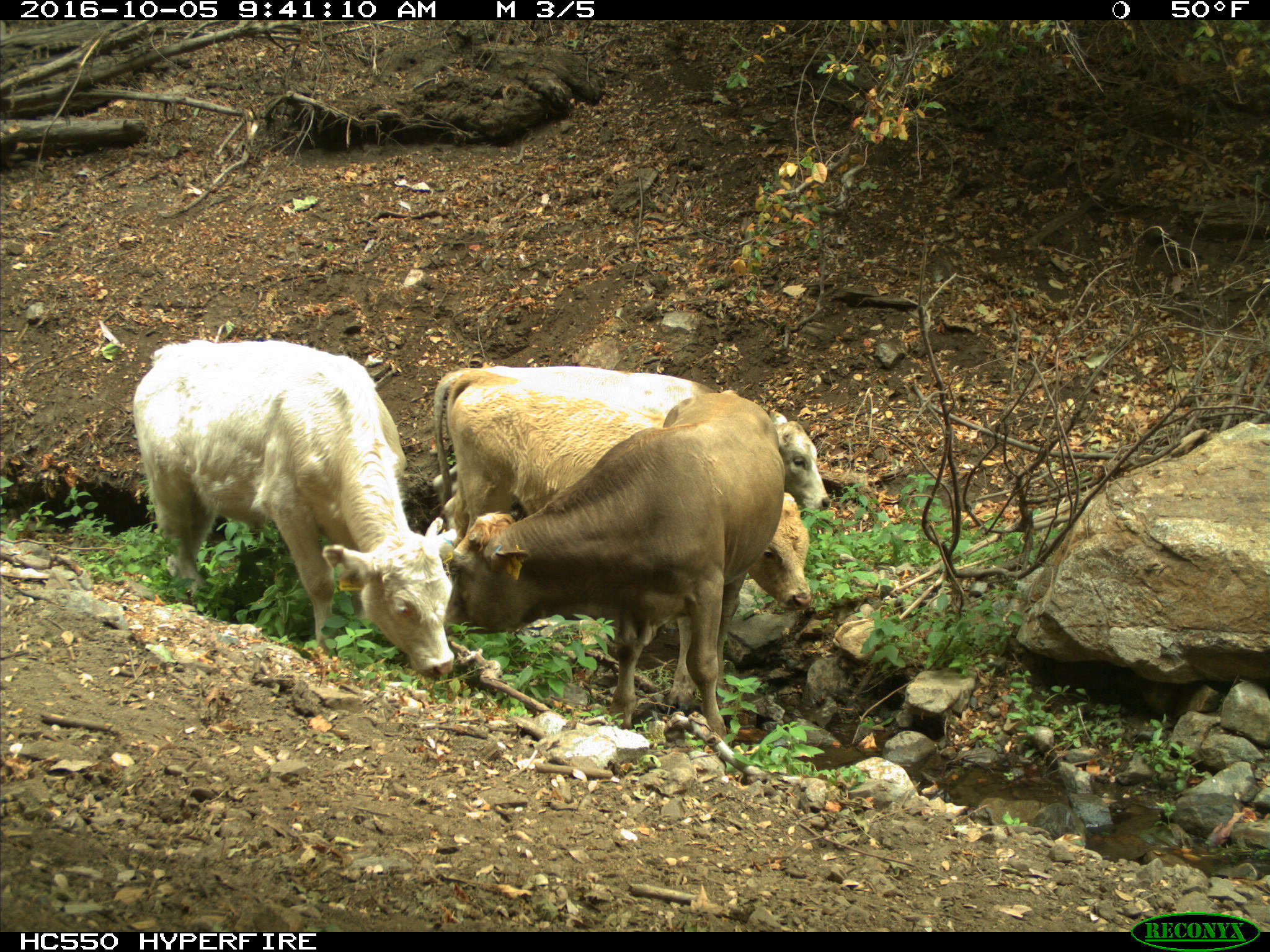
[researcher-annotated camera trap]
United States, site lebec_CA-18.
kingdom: Animalia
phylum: Chordata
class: Mammalia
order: Artiodactyla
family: Bovidae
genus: Bos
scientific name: Bos taurus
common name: domestic cow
Bos taurus (domestic cow).